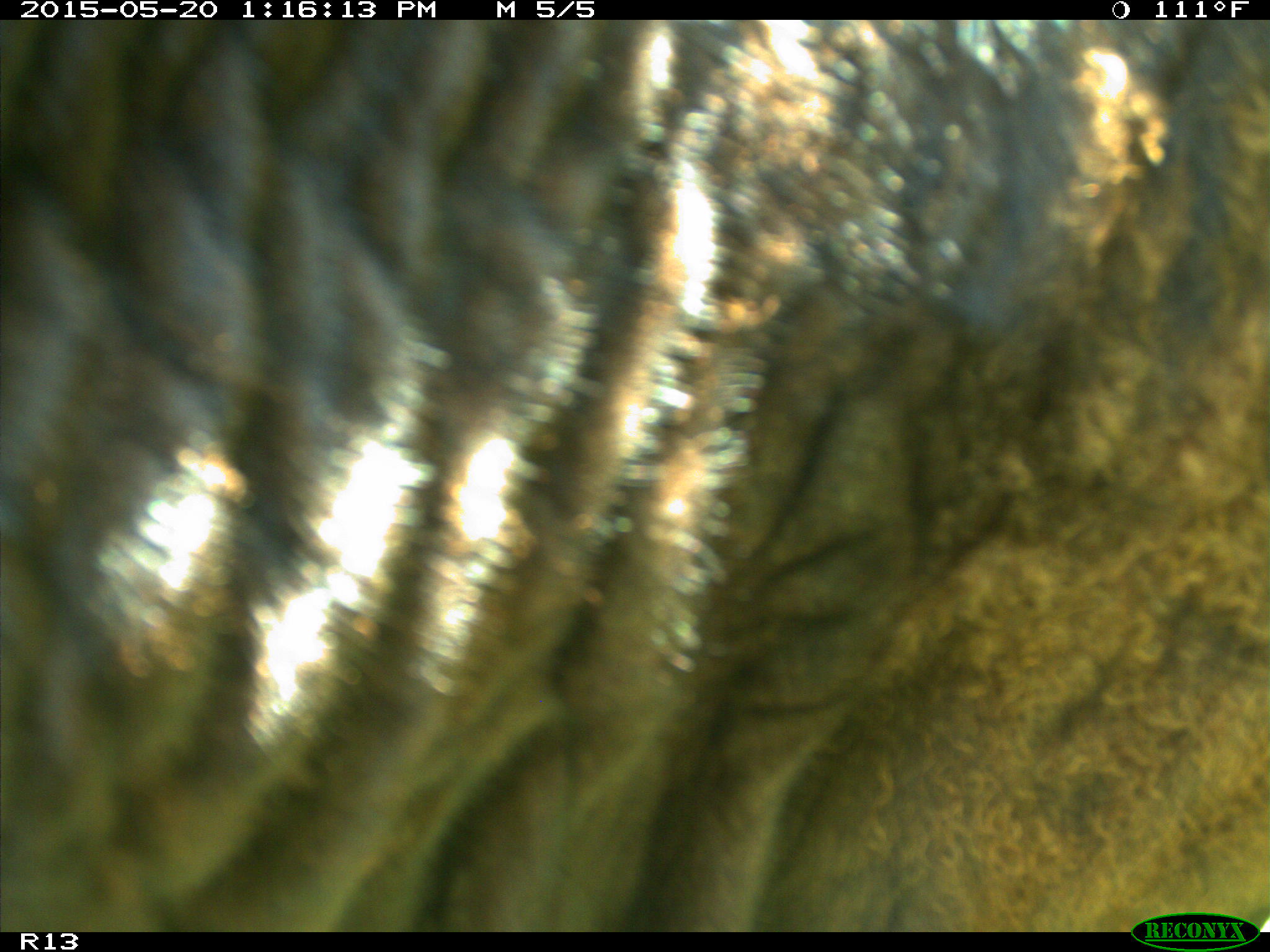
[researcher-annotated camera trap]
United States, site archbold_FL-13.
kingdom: Animalia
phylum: Chordata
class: Mammalia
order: Artiodactyla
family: Bovidae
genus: Bos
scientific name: Bos taurus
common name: domestic cow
Bos taurus (domestic cow).